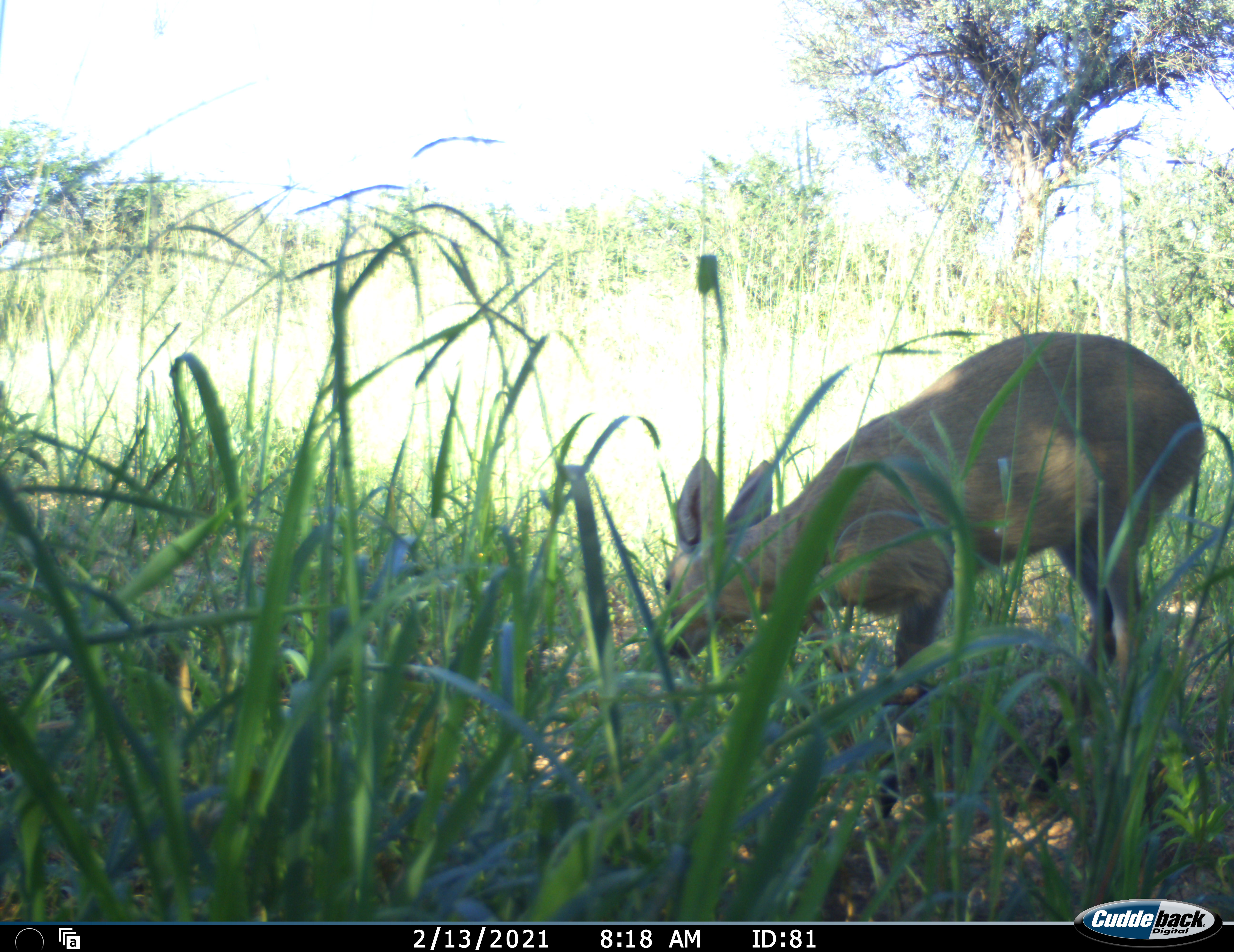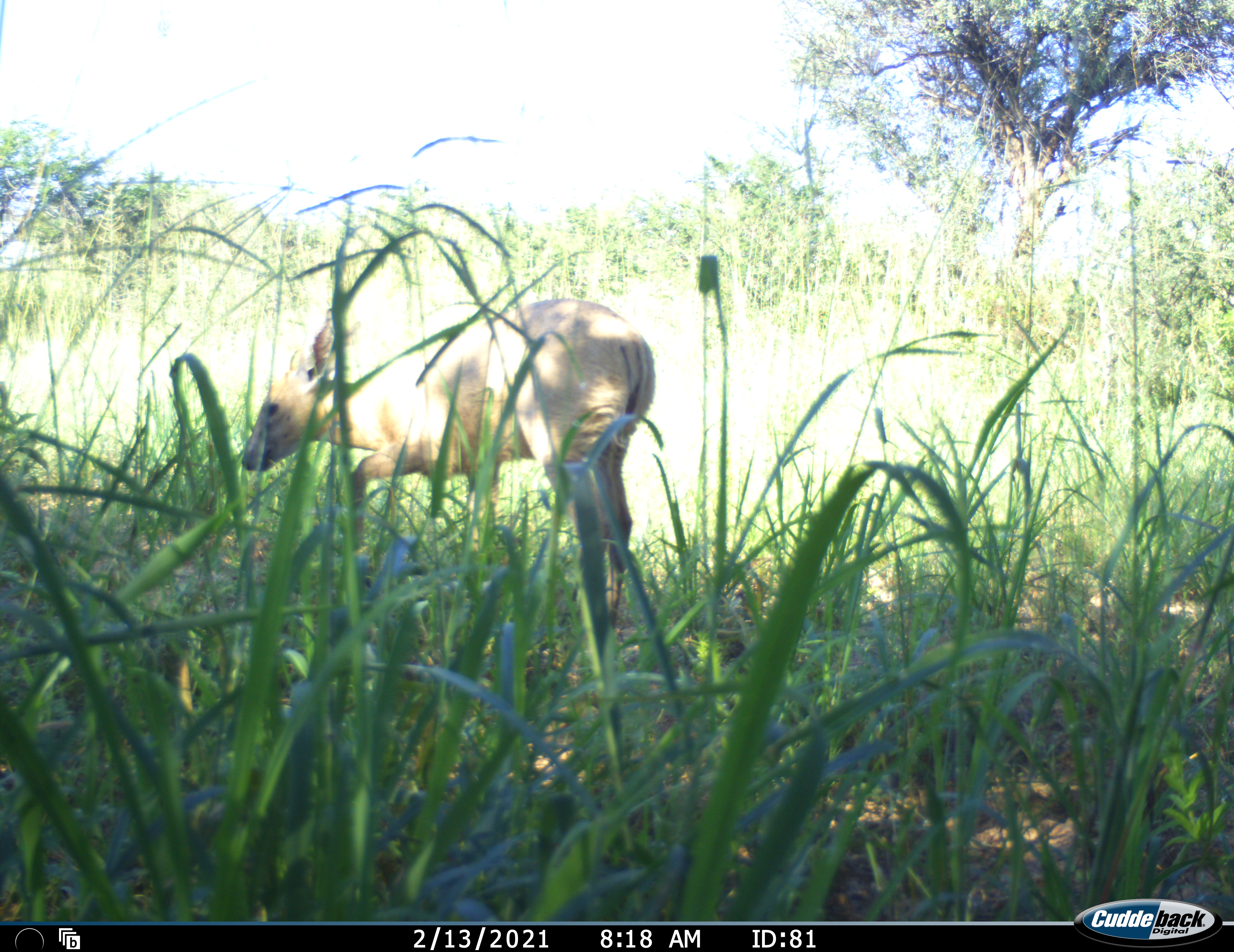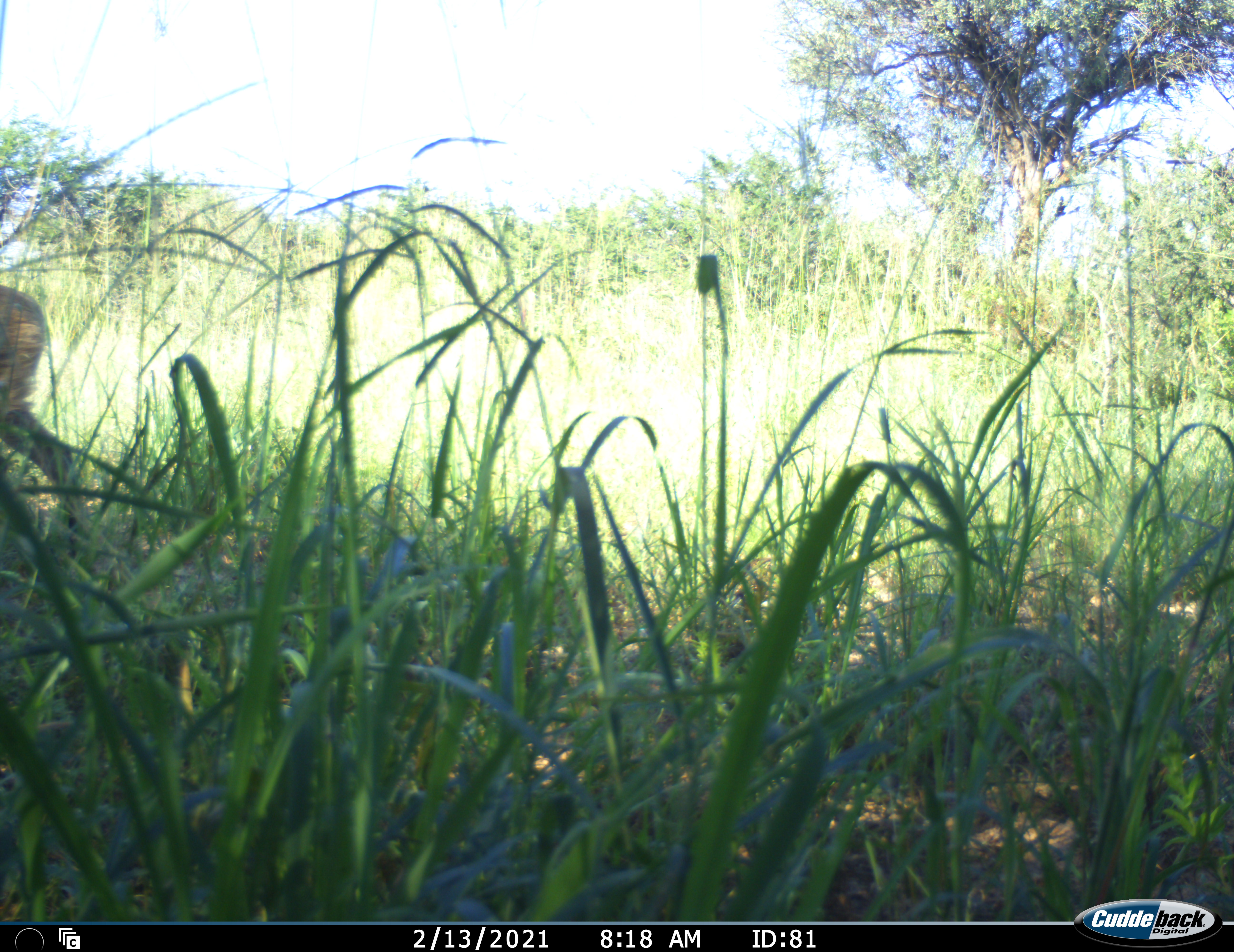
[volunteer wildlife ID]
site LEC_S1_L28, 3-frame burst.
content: unidentified animal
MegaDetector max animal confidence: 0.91